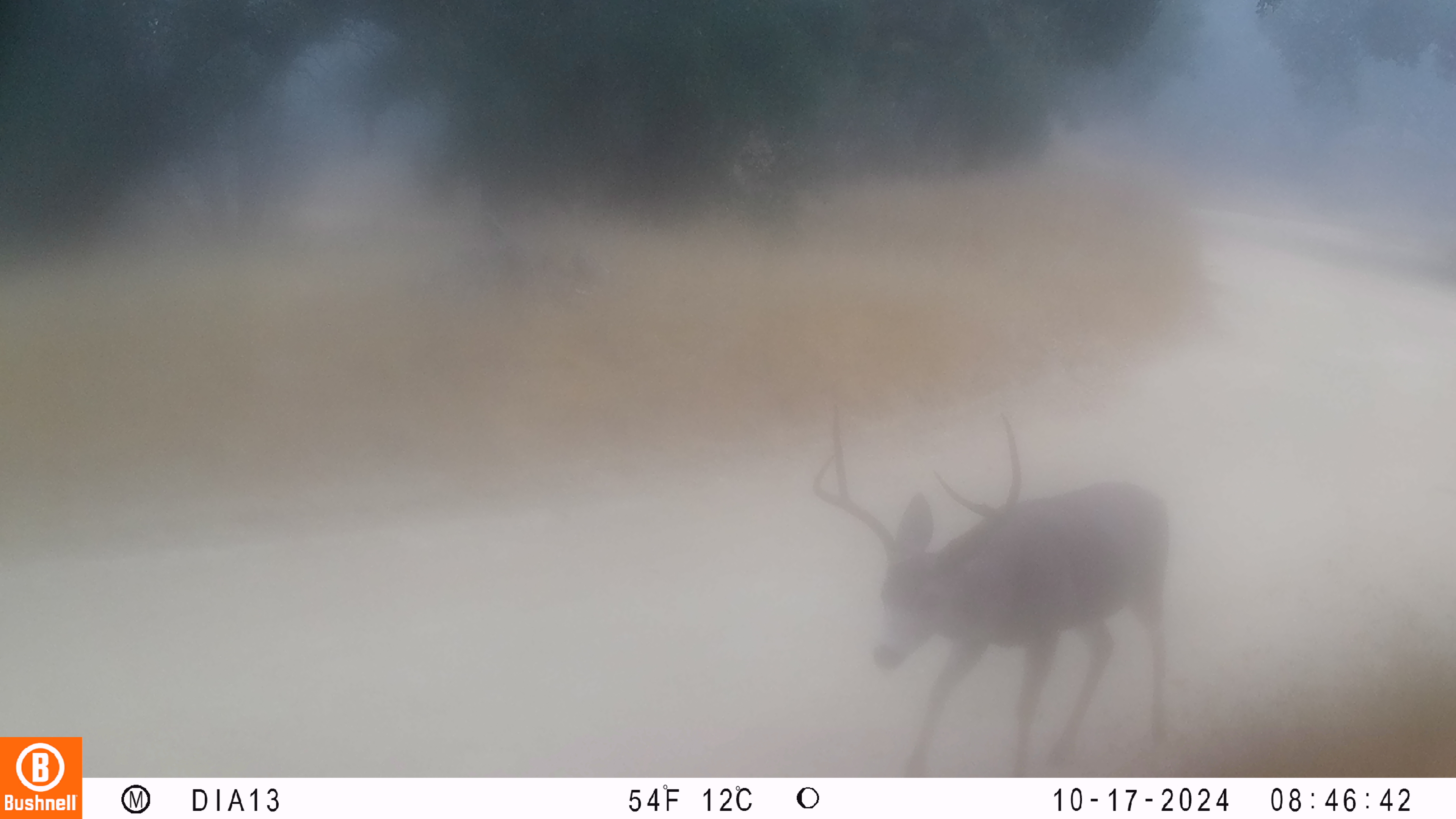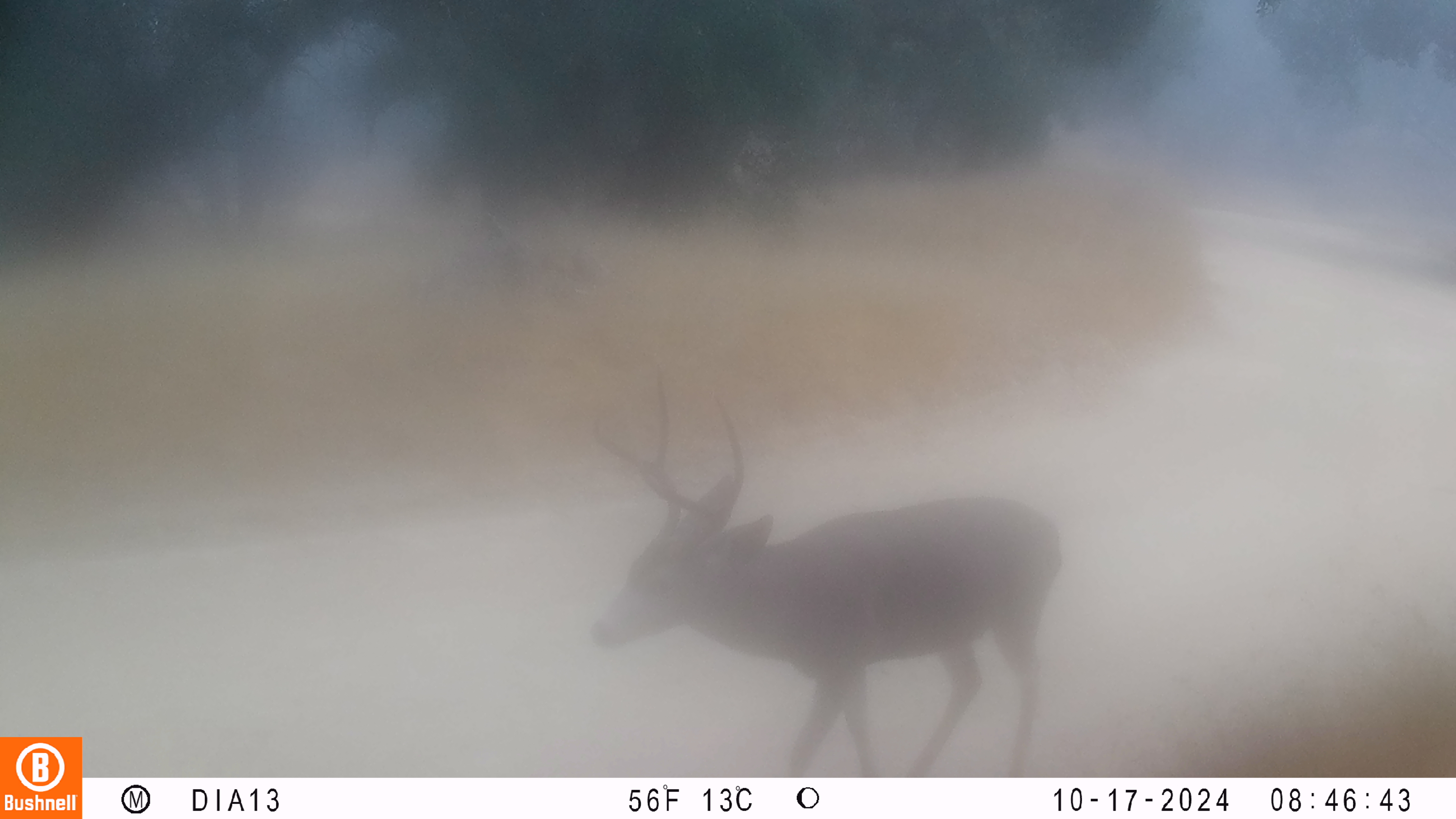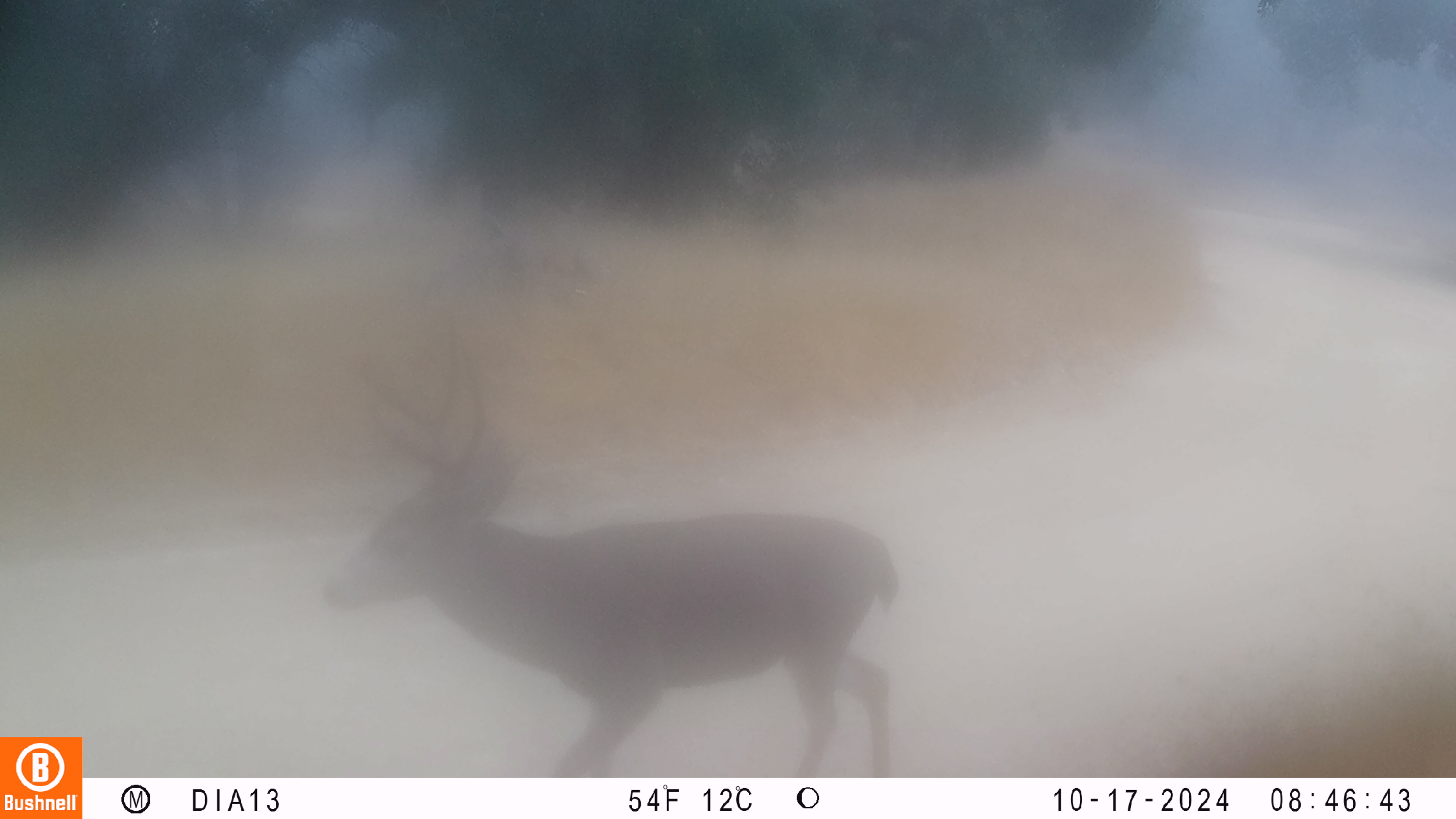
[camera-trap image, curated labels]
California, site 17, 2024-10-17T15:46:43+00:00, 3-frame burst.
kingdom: Animalia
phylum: Chordata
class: Mammalia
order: Artiodactyla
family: Cervidae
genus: Odocoileus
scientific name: Odocoileus hemionus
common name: mule deer